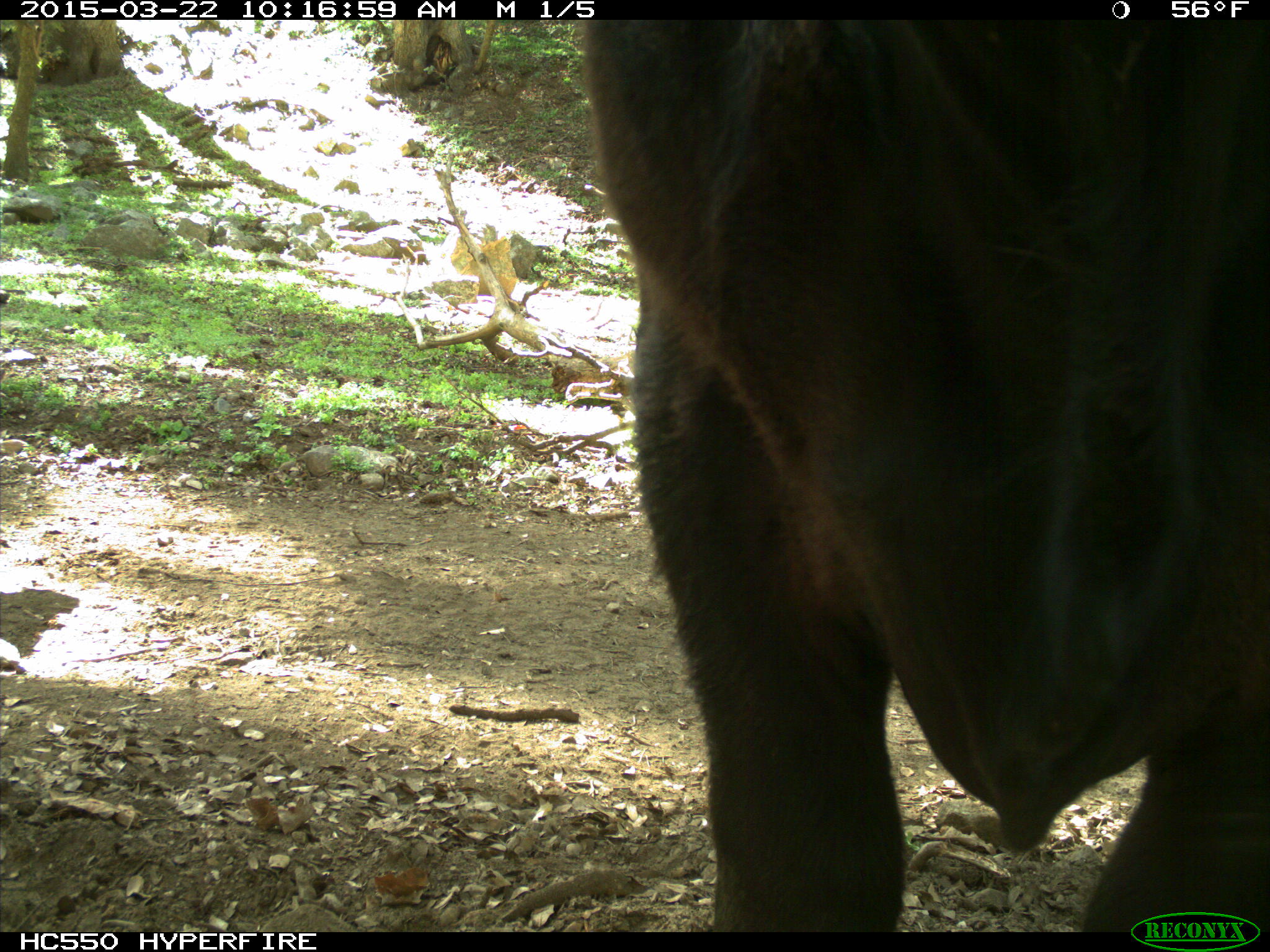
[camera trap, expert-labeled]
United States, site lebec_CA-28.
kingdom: Animalia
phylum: Chordata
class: Mammalia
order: Artiodactyla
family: Bovidae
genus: Bos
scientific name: Bos taurus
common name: domestic cow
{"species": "Bos taurus (domestic cow)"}